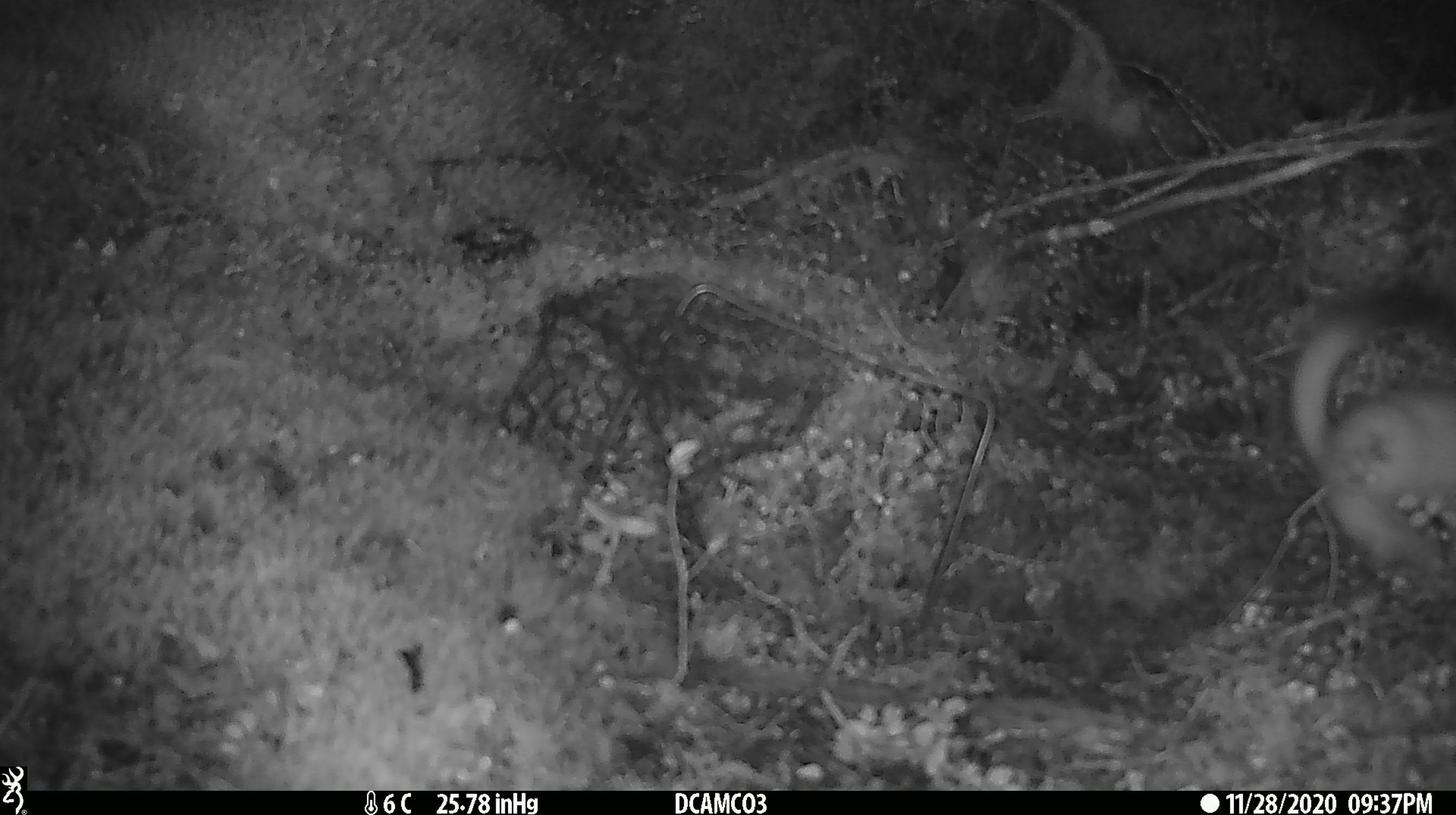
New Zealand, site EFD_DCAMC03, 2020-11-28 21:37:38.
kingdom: Animalia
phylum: Chordata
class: Mammalia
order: Carnivora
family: Mustelidae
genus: Mustela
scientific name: Mustela erminea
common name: stoat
Stoat (Mustela erminea).